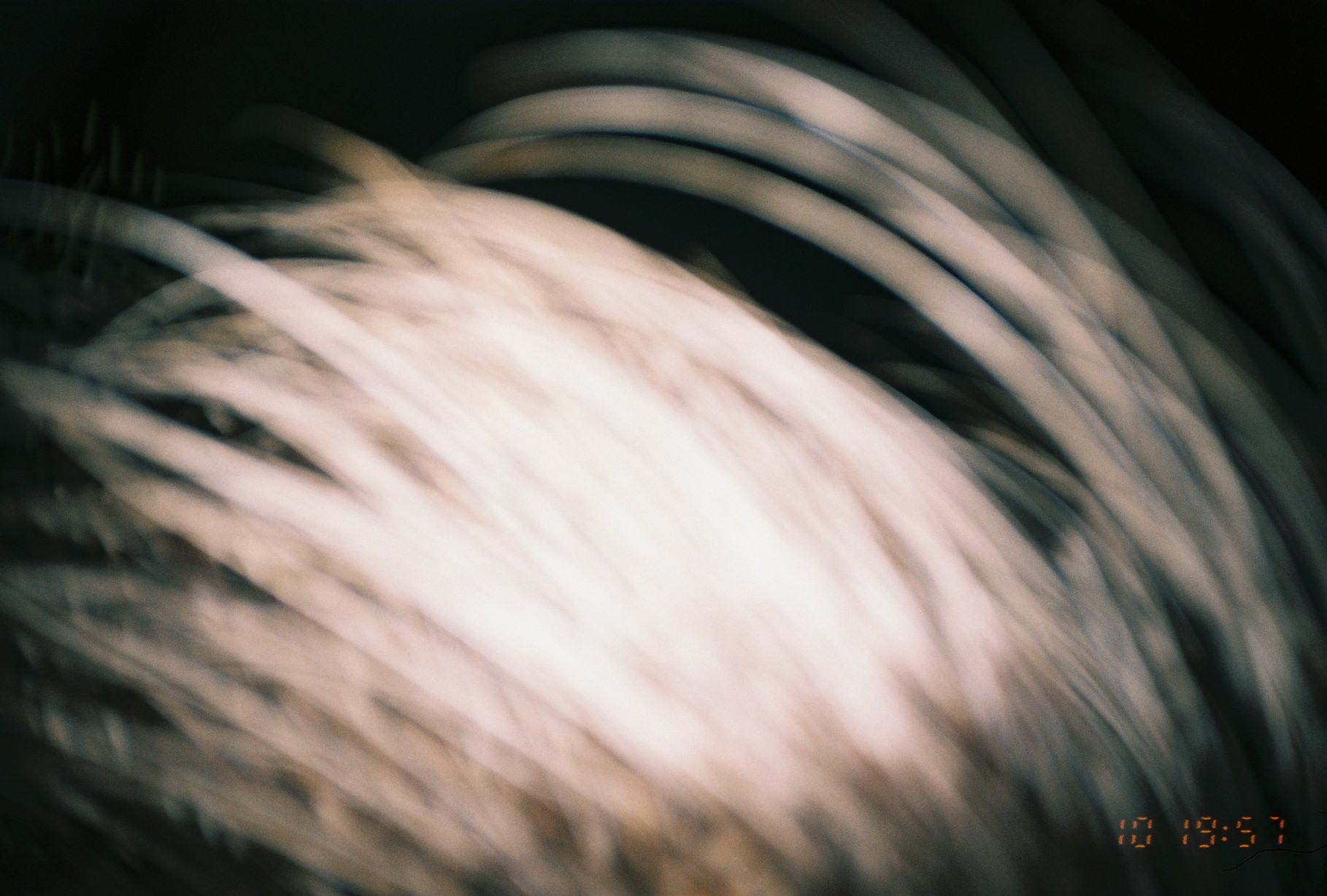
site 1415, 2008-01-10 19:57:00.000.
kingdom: Animalia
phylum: Chordata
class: Mammalia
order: Rodentia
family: Hystricidae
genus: Hystrix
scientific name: Hystrix cristata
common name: crested porcupine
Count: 1.